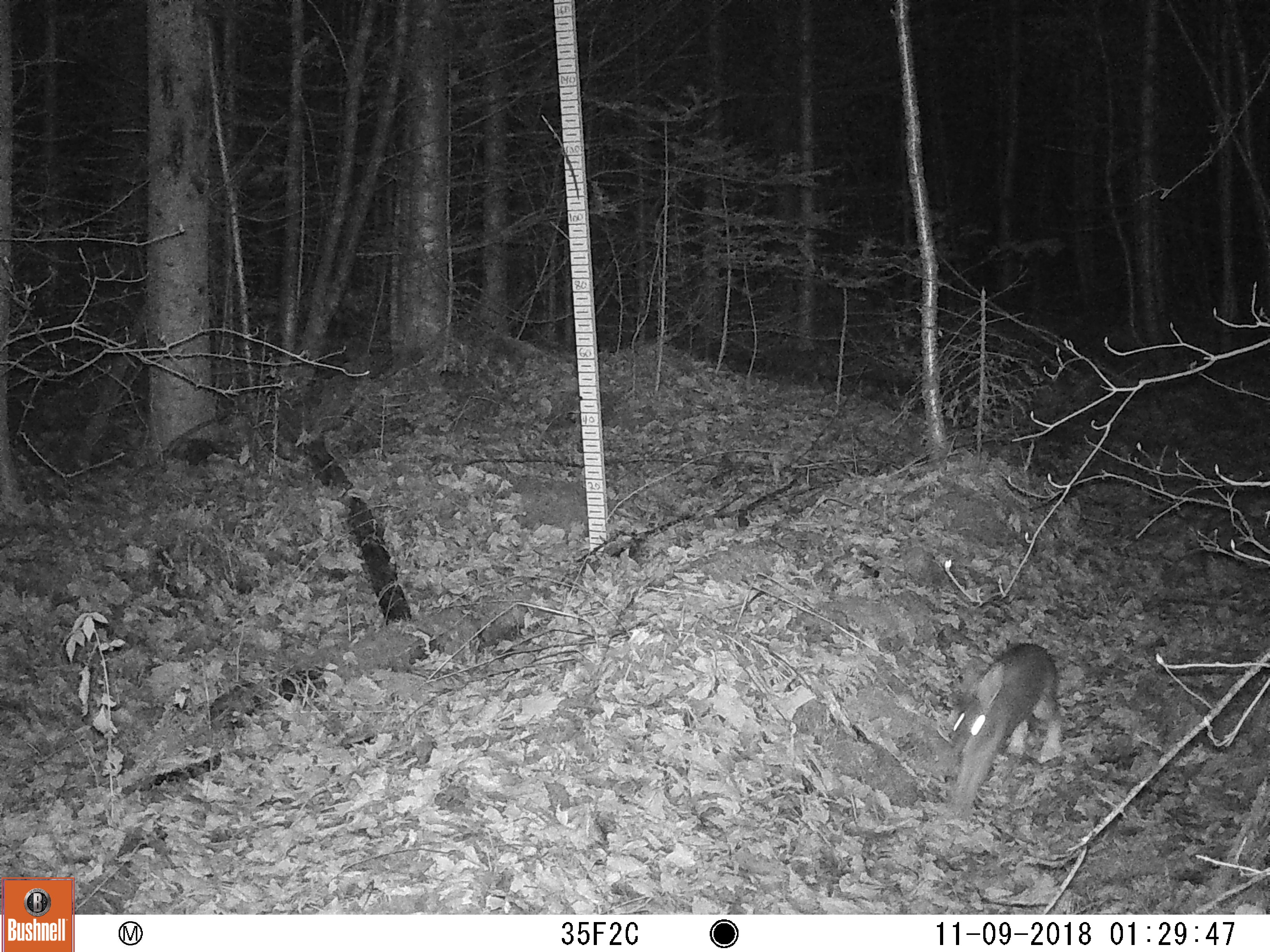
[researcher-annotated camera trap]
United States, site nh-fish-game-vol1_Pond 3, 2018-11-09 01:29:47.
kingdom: Animalia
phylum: Chordata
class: Mammalia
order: Lagomorpha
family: Leporidae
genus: Lepus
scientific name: Lepus americanus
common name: snowshoe hare